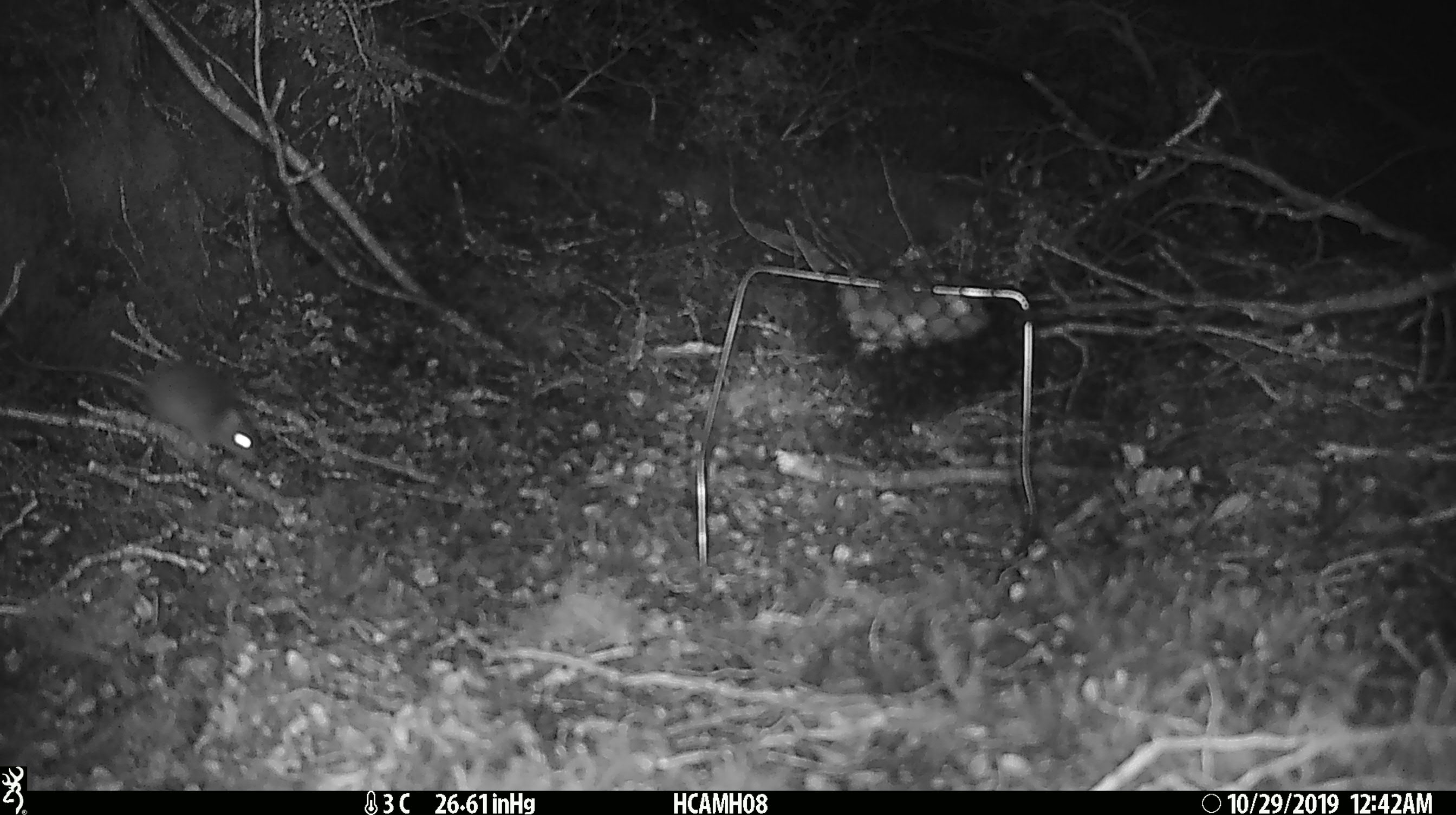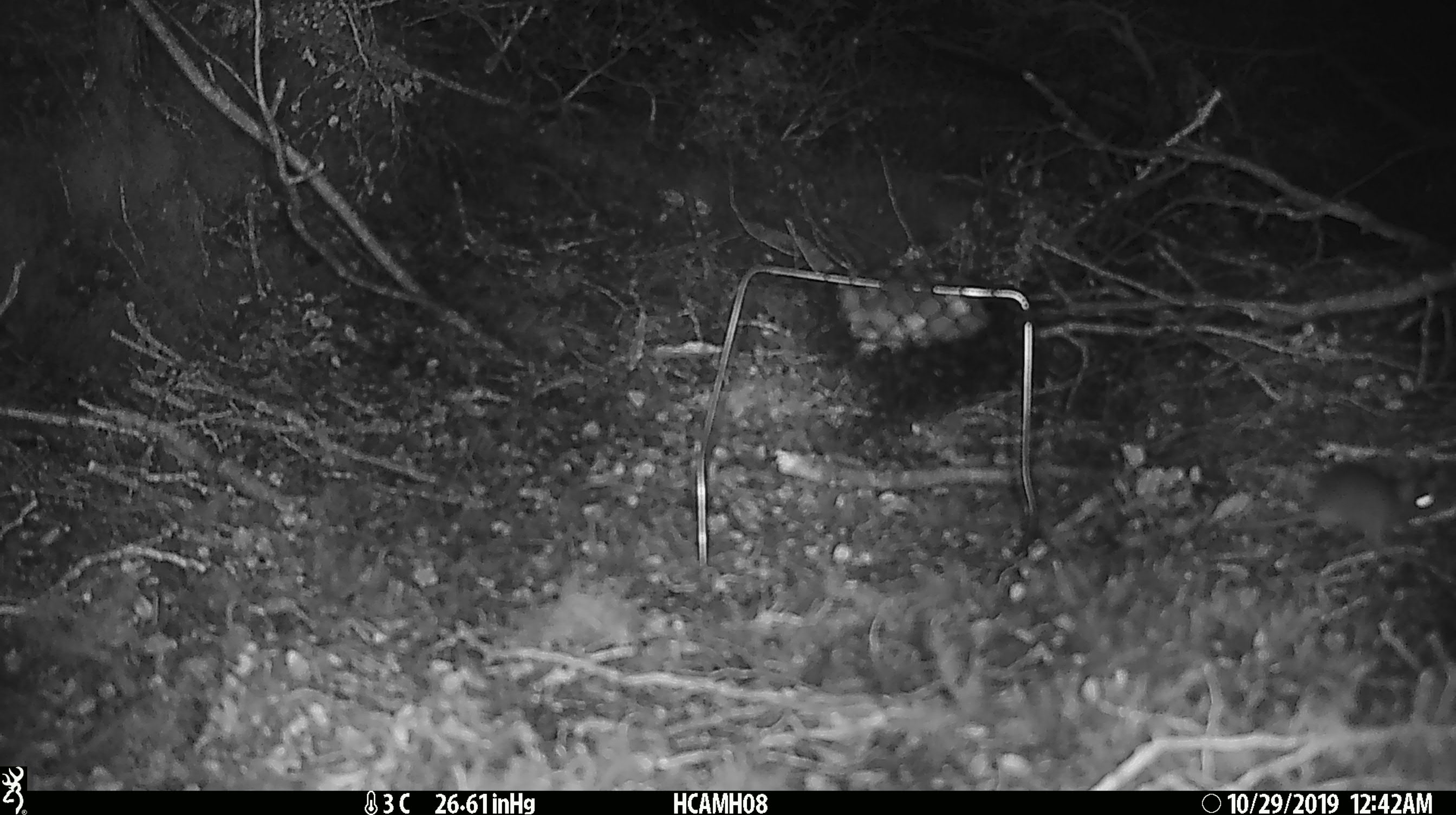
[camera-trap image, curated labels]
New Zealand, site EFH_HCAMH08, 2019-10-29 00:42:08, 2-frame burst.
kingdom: Animalia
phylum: Chordata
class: Mammalia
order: Rodentia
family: Muridae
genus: Mus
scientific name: Mus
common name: mouse